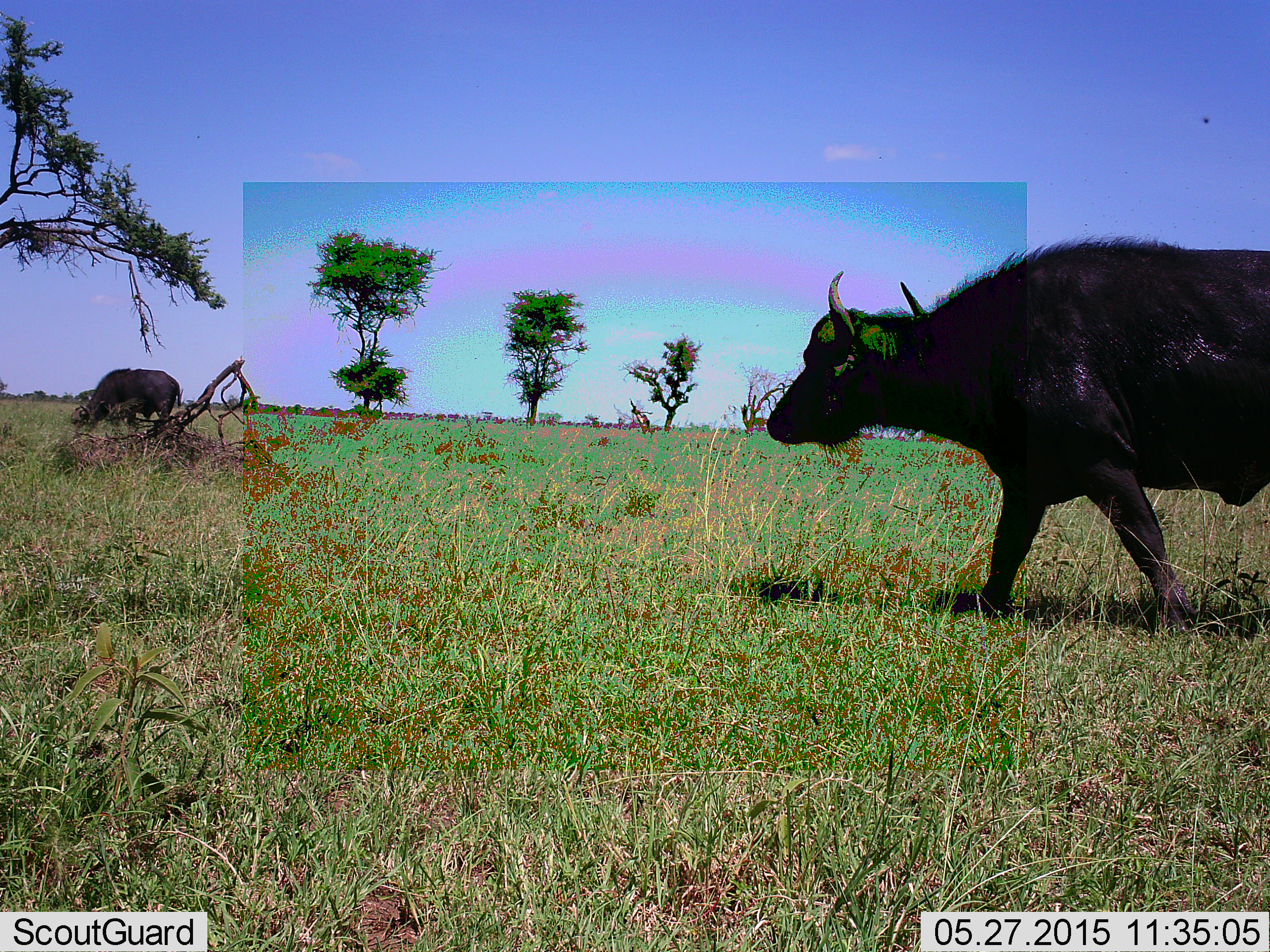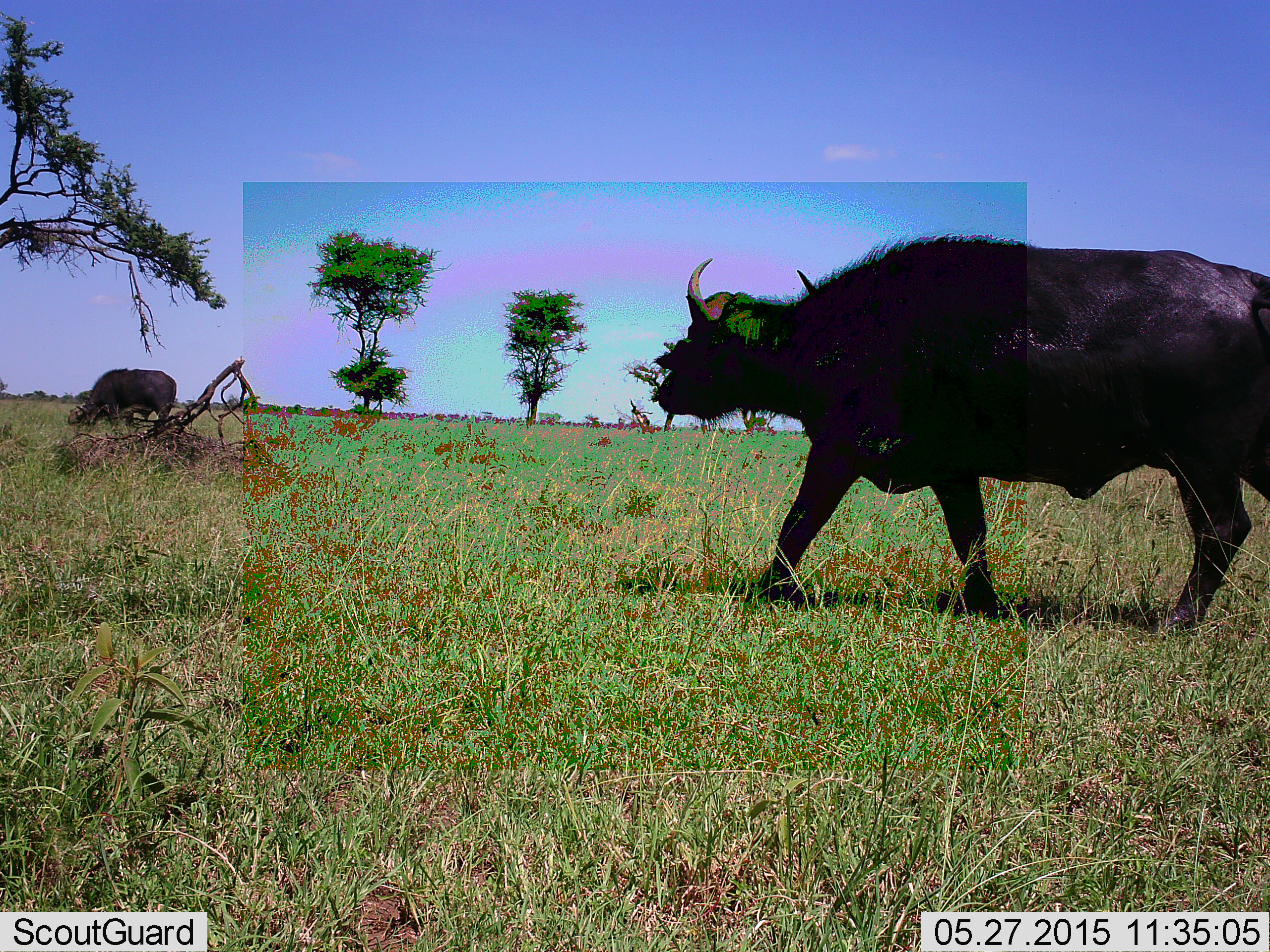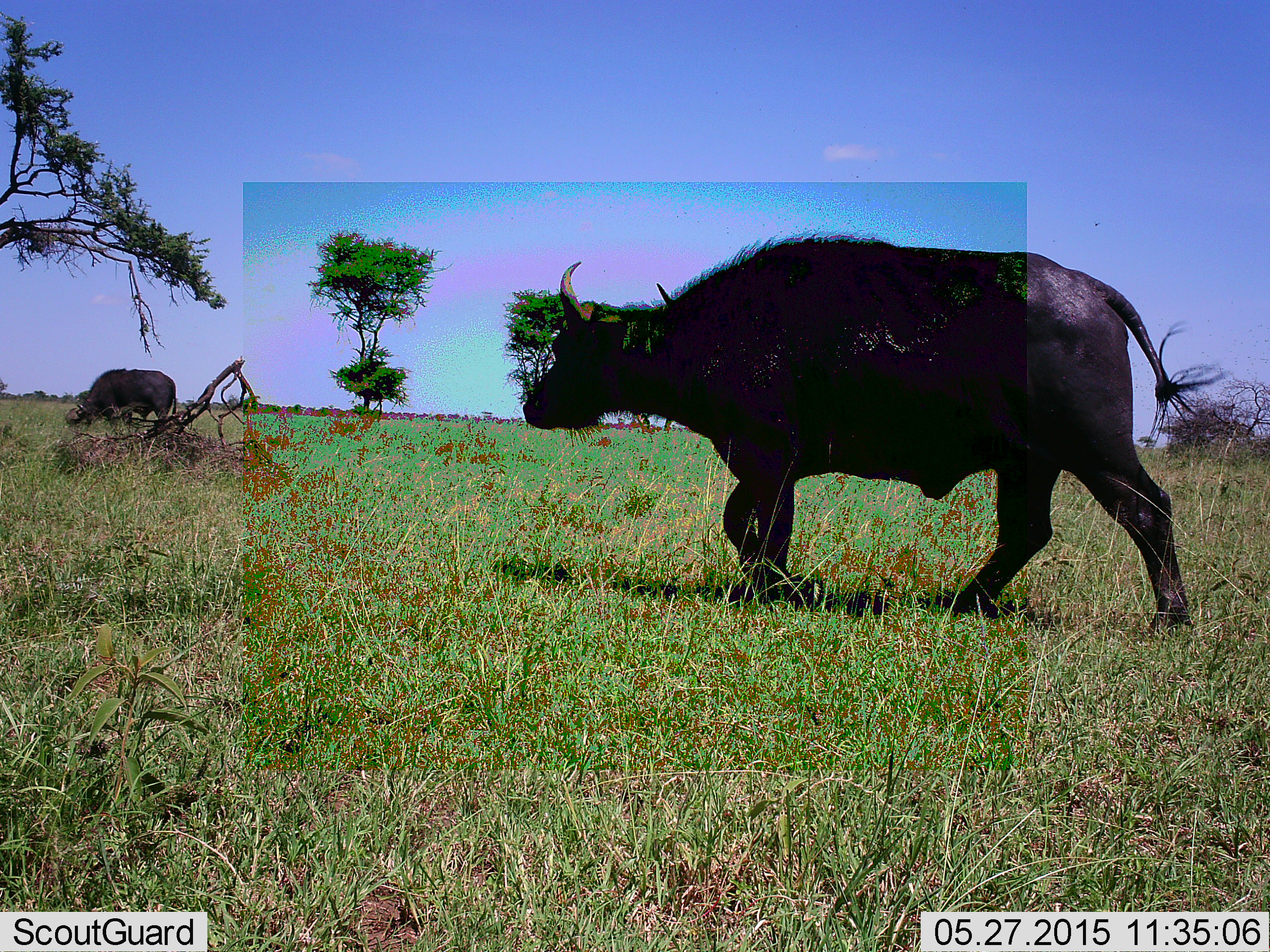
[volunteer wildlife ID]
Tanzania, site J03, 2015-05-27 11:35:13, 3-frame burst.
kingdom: Animalia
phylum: Chordata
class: Mammalia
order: Artiodactyla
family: Bovidae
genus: Syncerus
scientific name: Syncerus caffer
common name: cape buffalo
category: buffalo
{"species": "buffalo (cape buffalo) (Syncerus caffer)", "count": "2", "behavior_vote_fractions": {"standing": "30%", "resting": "0%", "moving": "100%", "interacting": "0%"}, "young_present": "0%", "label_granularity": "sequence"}